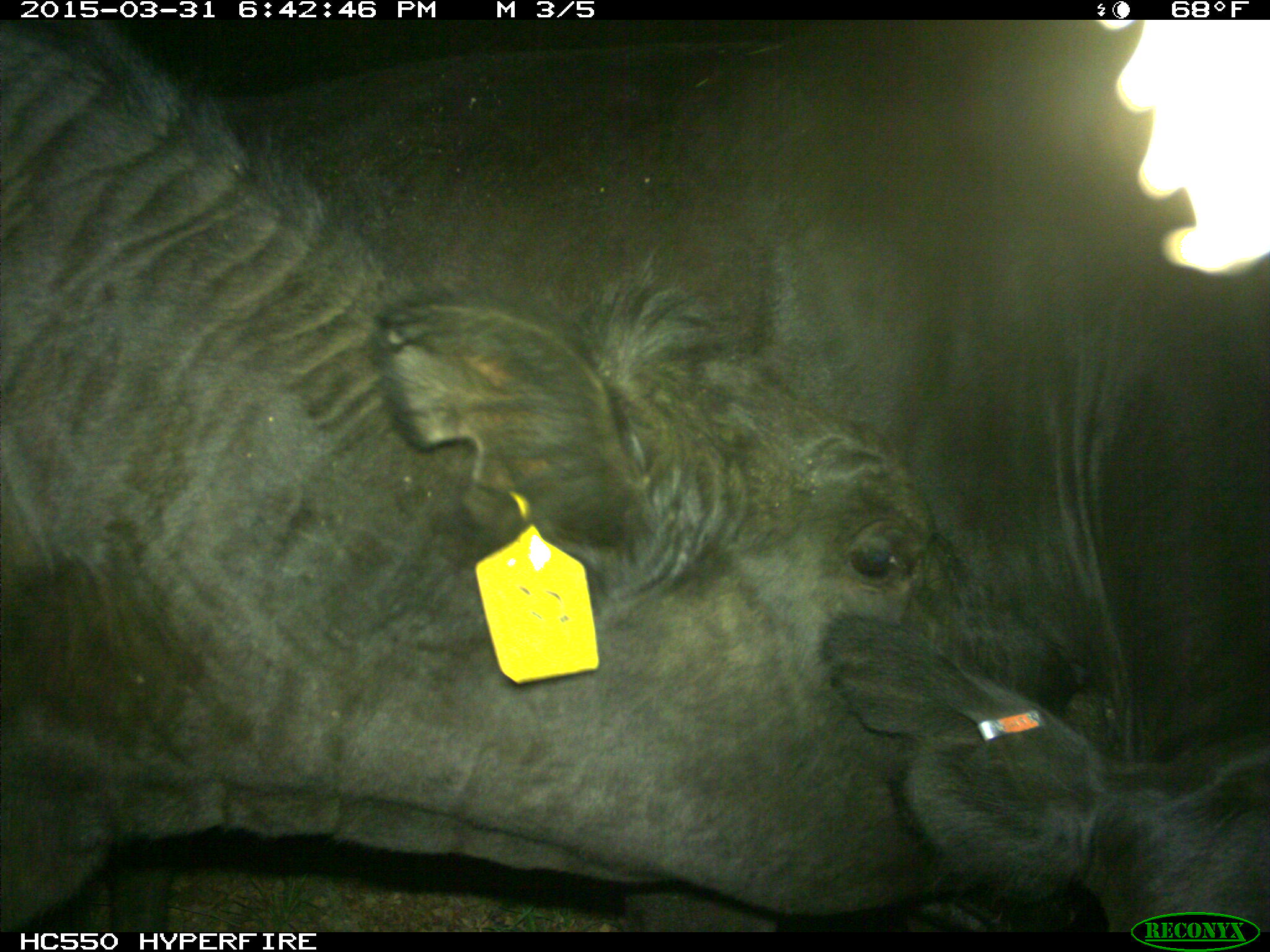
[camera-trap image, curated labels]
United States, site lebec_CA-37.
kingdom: Animalia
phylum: Chordata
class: Mammalia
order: Artiodactyla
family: Bovidae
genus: Bos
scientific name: Bos taurus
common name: domestic cow